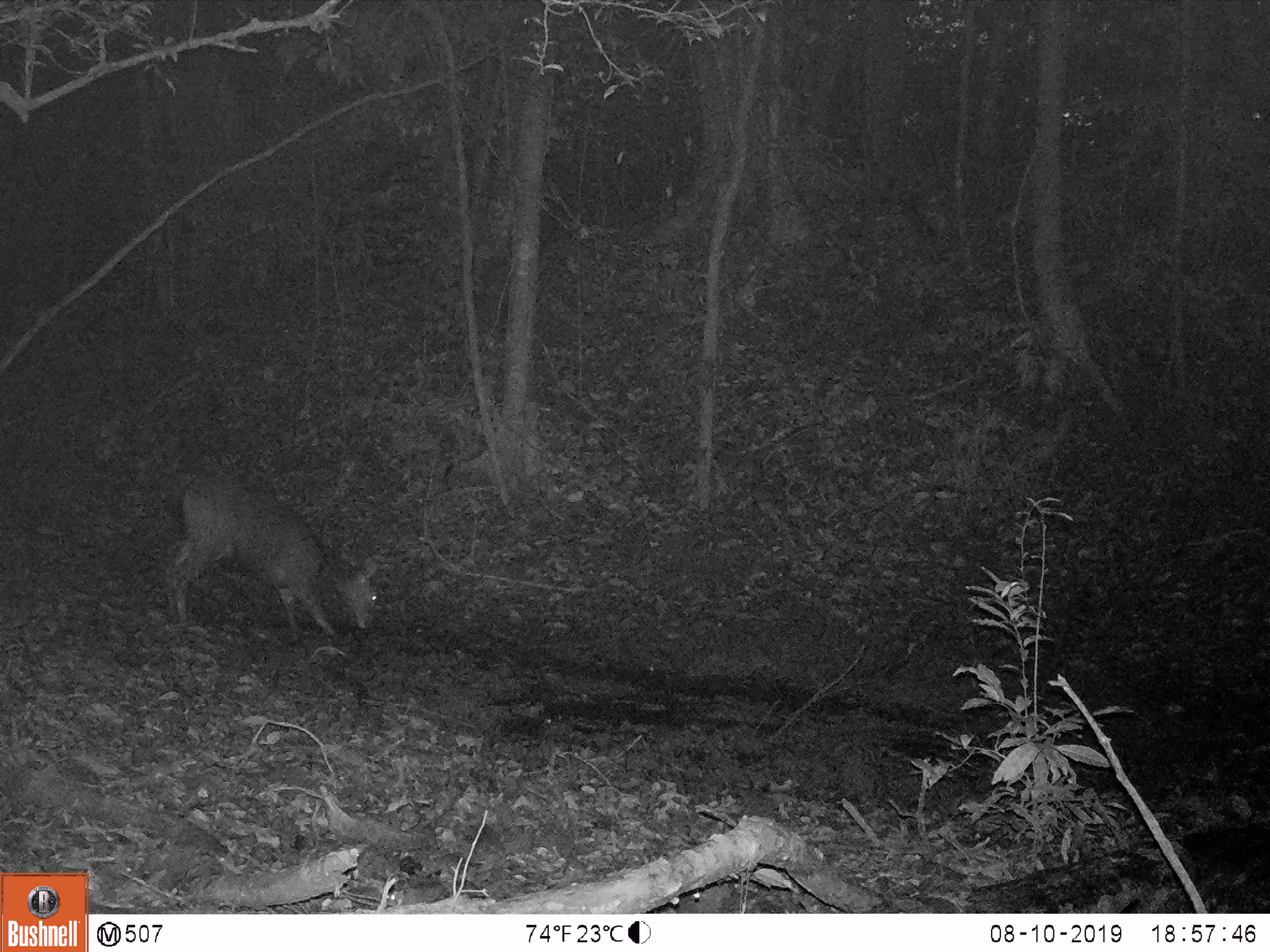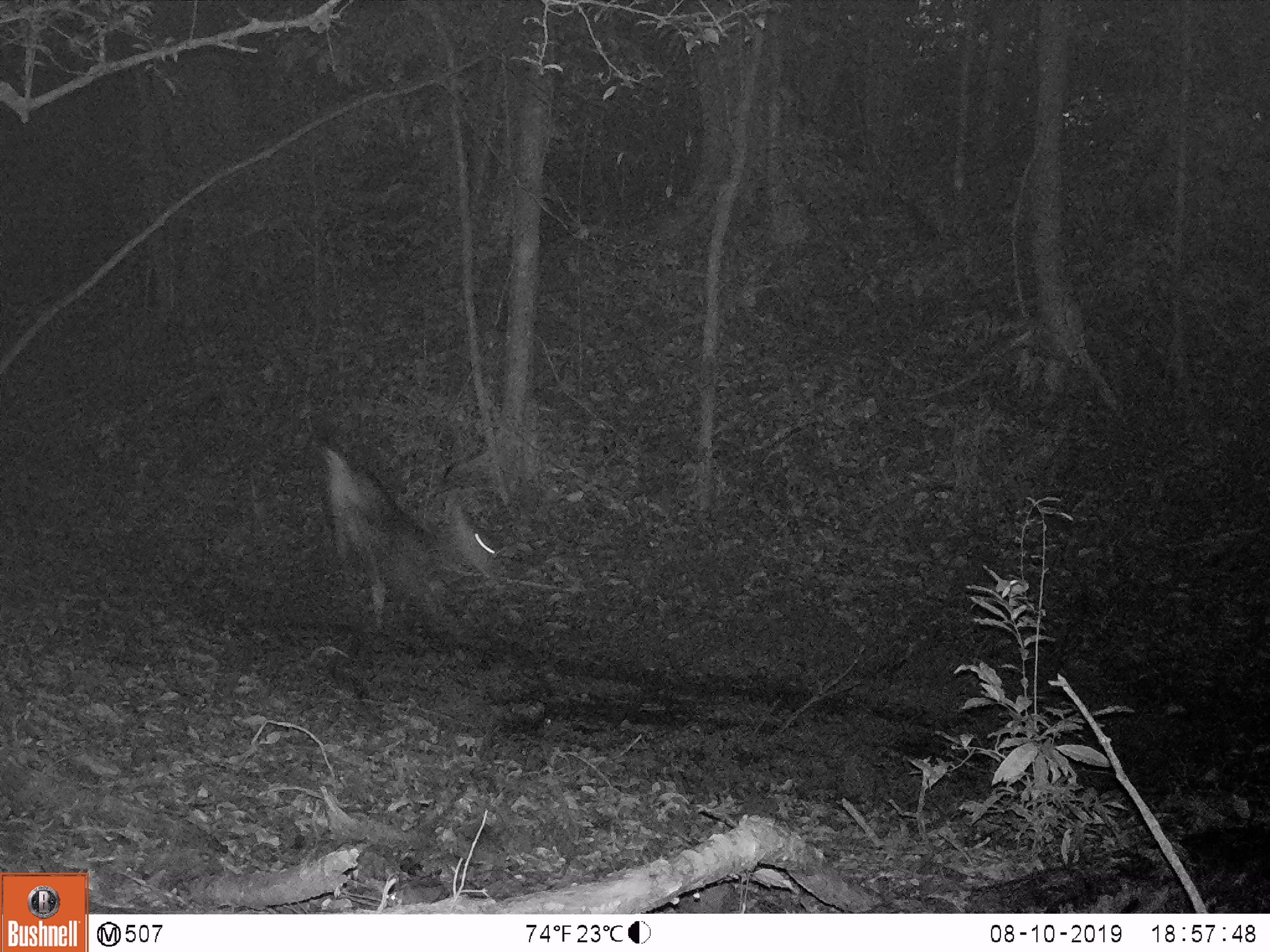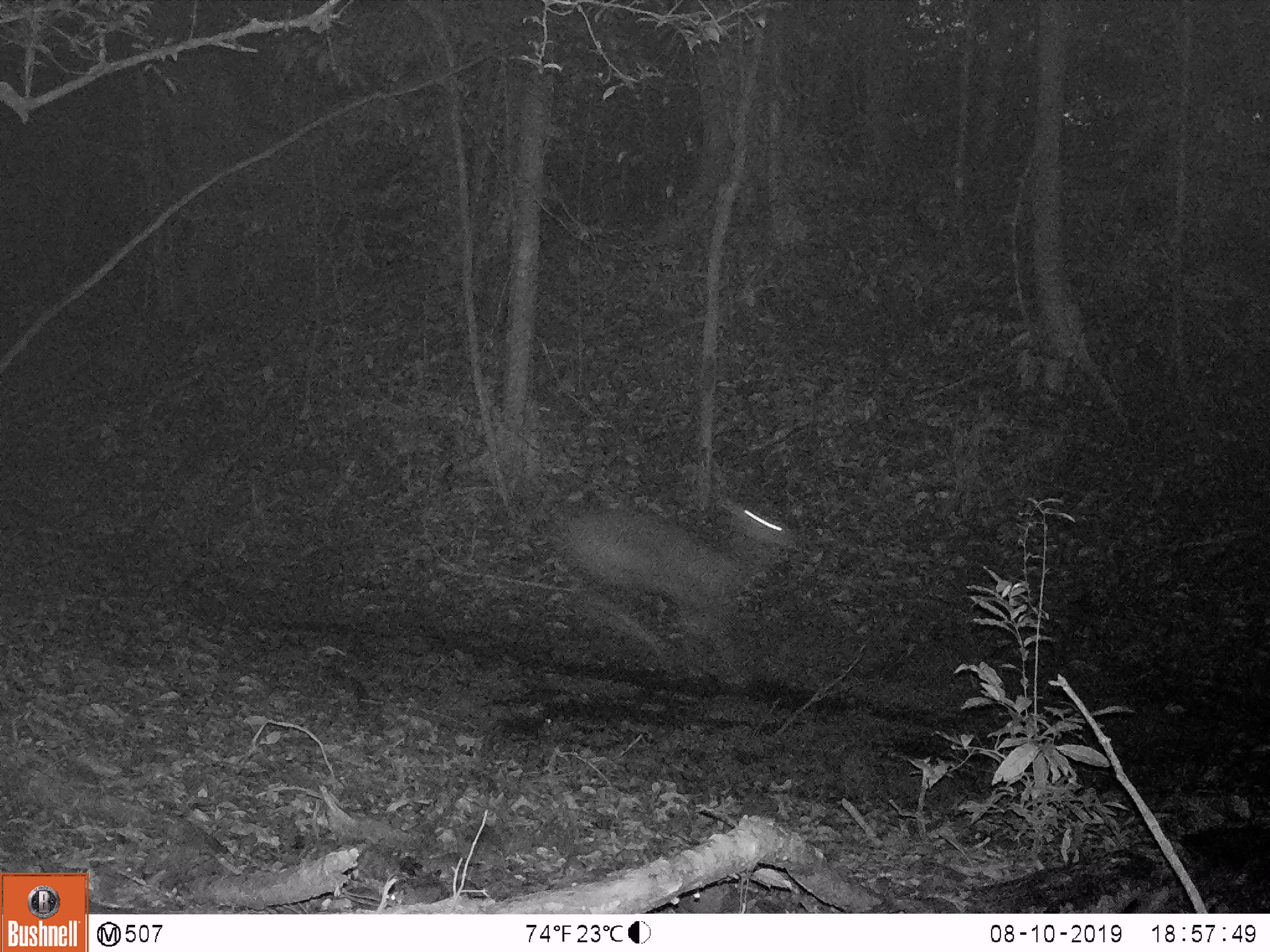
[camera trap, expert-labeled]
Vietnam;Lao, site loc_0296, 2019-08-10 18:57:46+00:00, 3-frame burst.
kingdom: Animalia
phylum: Chordata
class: Mammalia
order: Artiodactyla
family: Cervidae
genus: Rusa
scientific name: Rusa unicolor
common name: sambar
Sambar (Rusa unicolor). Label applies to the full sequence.